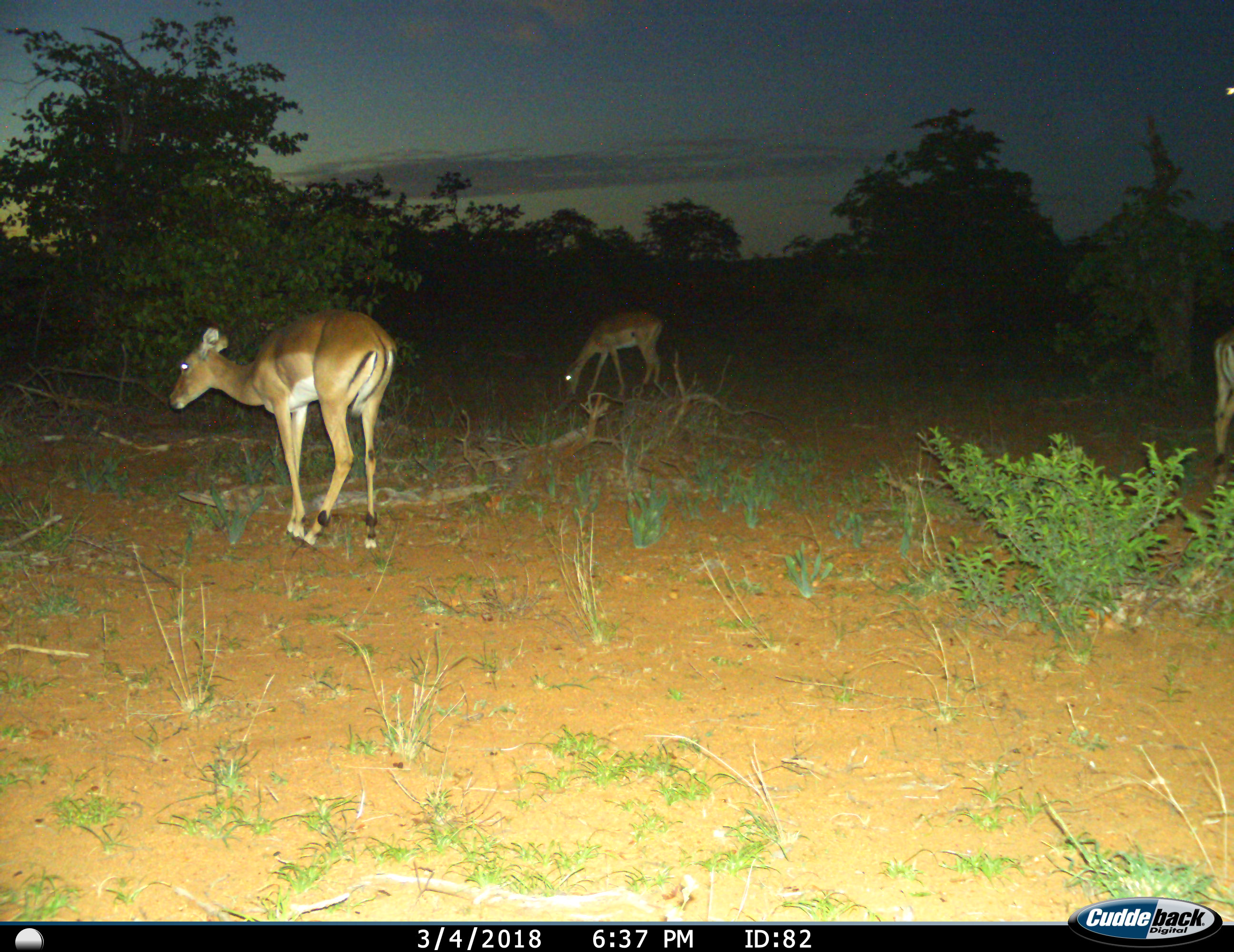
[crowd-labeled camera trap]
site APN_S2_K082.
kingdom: Animalia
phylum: Chordata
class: Mammalia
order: Artiodactyla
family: Bovidae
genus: Aepyceros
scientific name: Aepyceros melampus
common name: impala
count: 3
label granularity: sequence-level